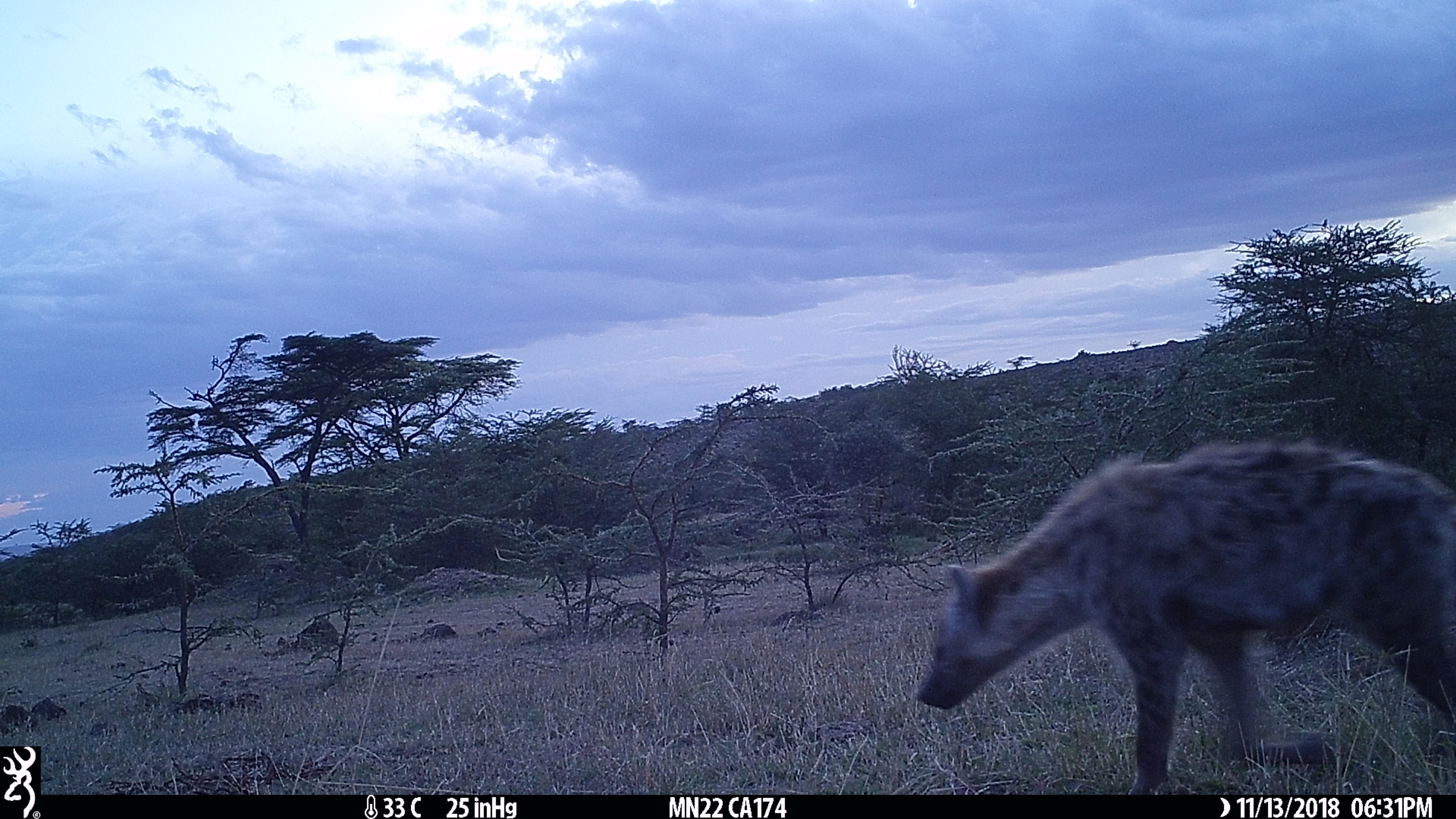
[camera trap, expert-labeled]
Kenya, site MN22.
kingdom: Animalia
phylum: Chordata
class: Mammalia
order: Carnivora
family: Hyaenidae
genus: Crocuta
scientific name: Crocuta crocuta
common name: spotted hyena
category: hyena spotted